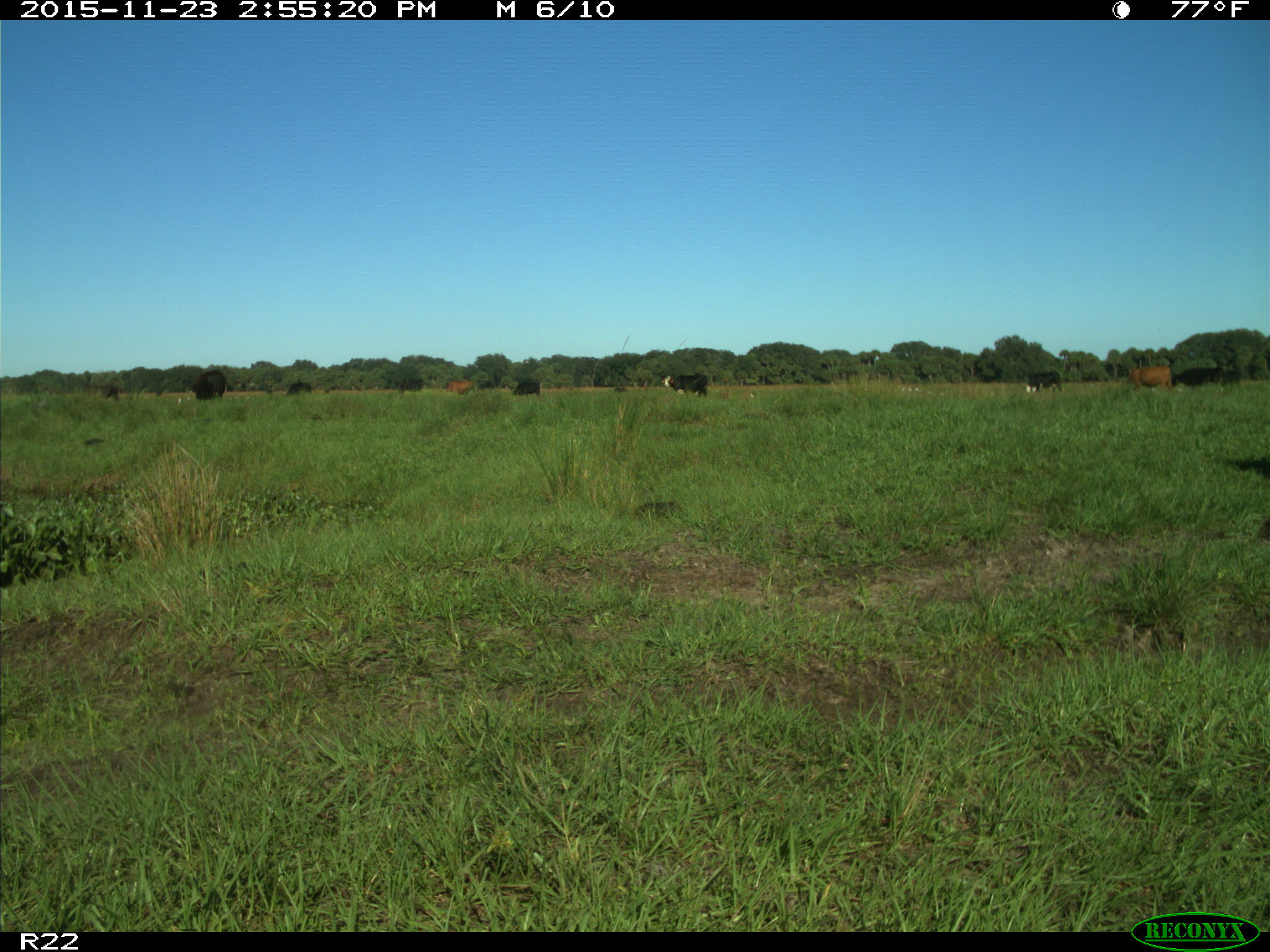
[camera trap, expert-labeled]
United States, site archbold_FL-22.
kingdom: Animalia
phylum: Chordata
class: Mammalia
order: Artiodactyla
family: Bovidae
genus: Bos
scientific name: Bos taurus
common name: domestic cow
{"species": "Bos taurus (domestic cow)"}